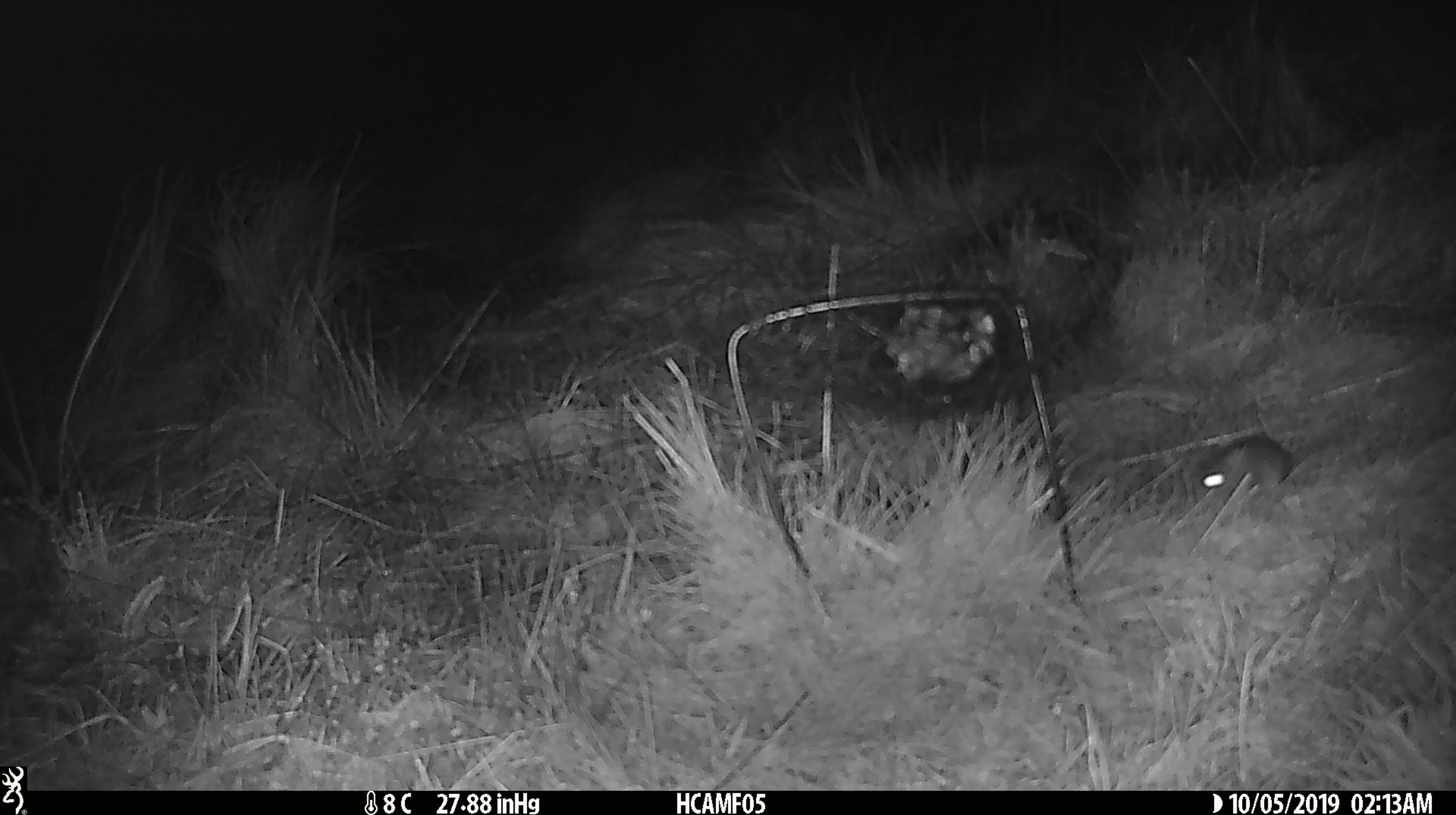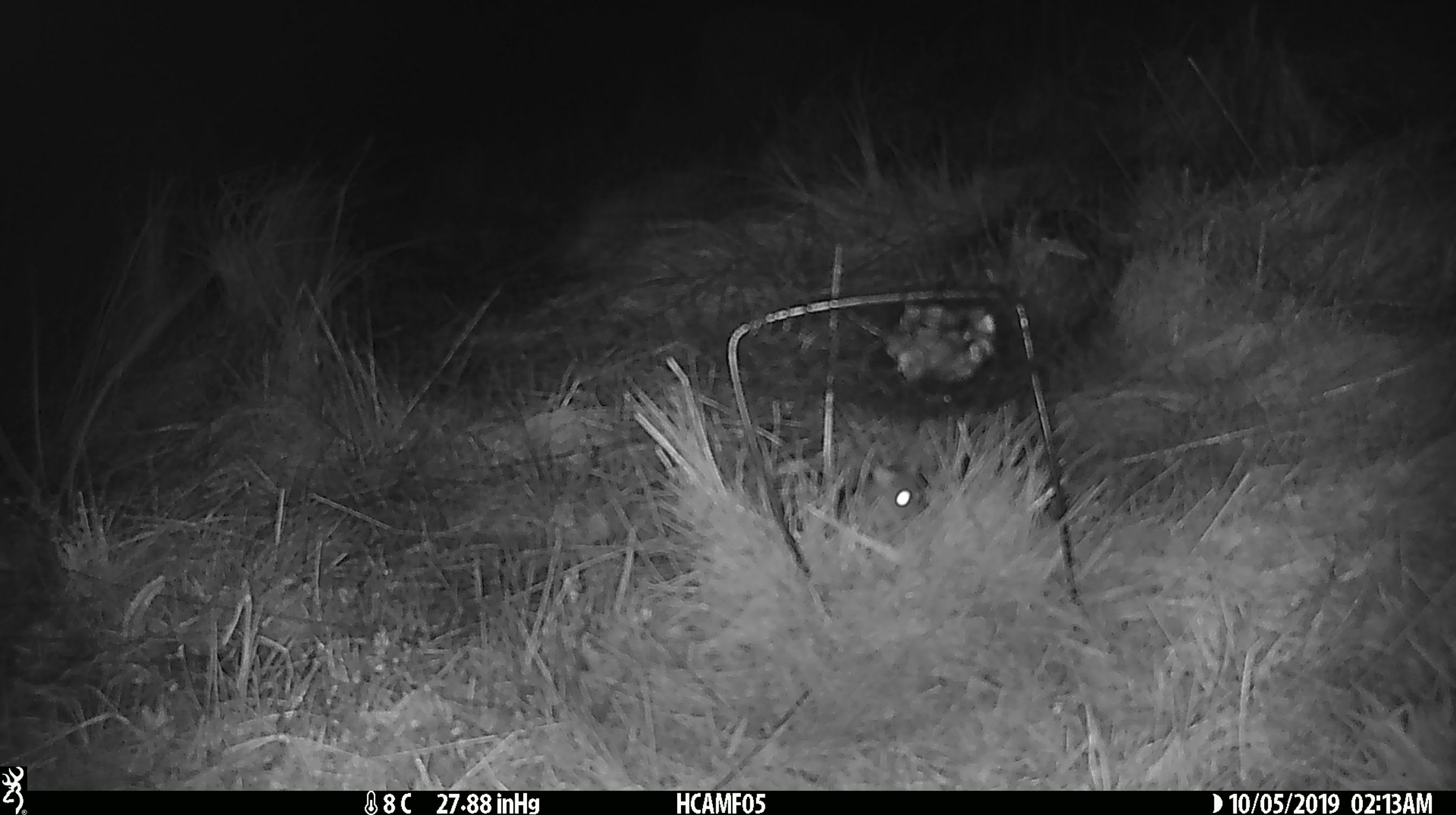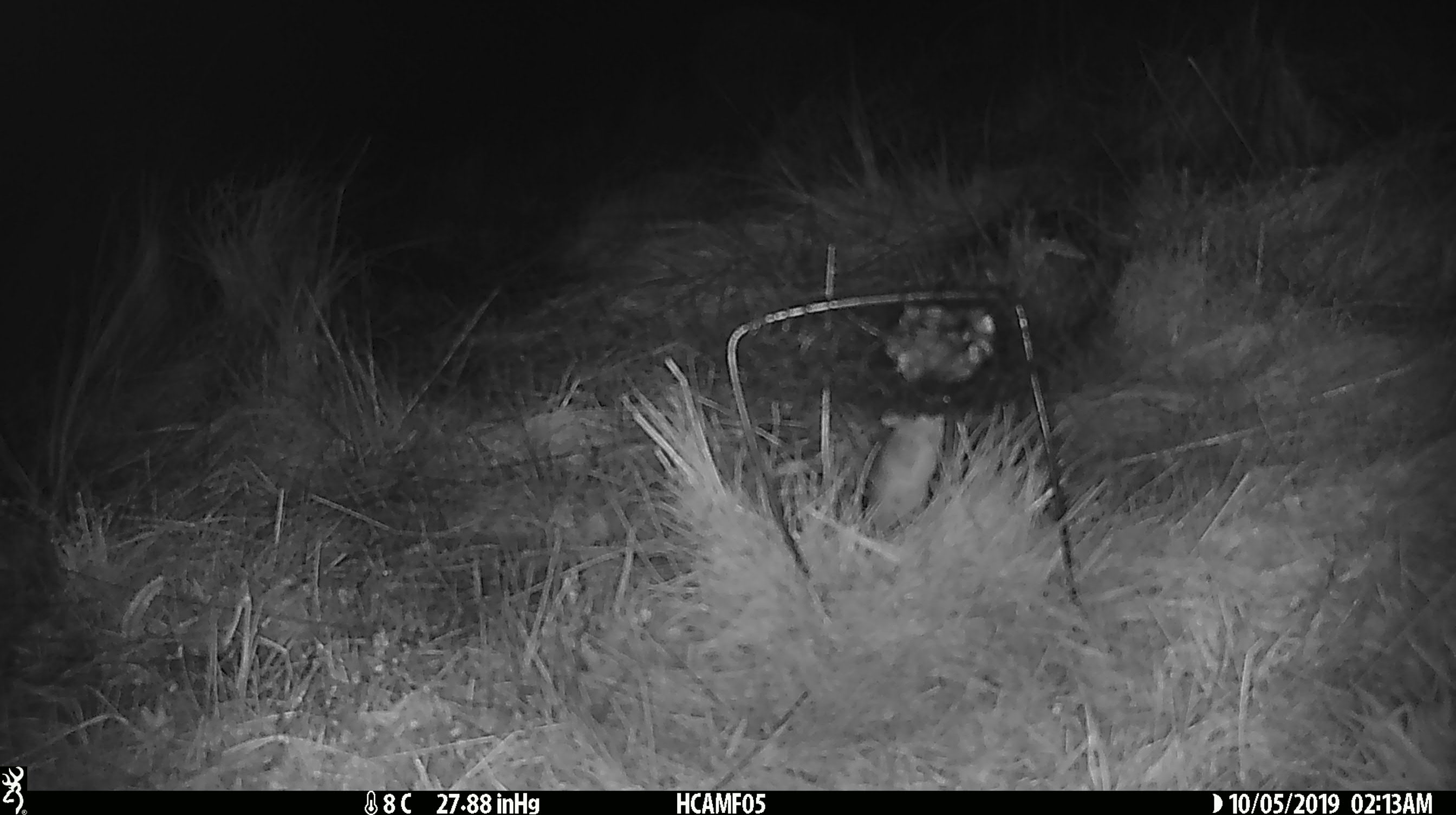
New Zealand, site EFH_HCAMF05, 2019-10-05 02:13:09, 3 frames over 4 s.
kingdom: Animalia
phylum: Chordata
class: Mammalia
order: Rodentia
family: Muridae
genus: Mus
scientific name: Mus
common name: mouse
Mouse (Mus).